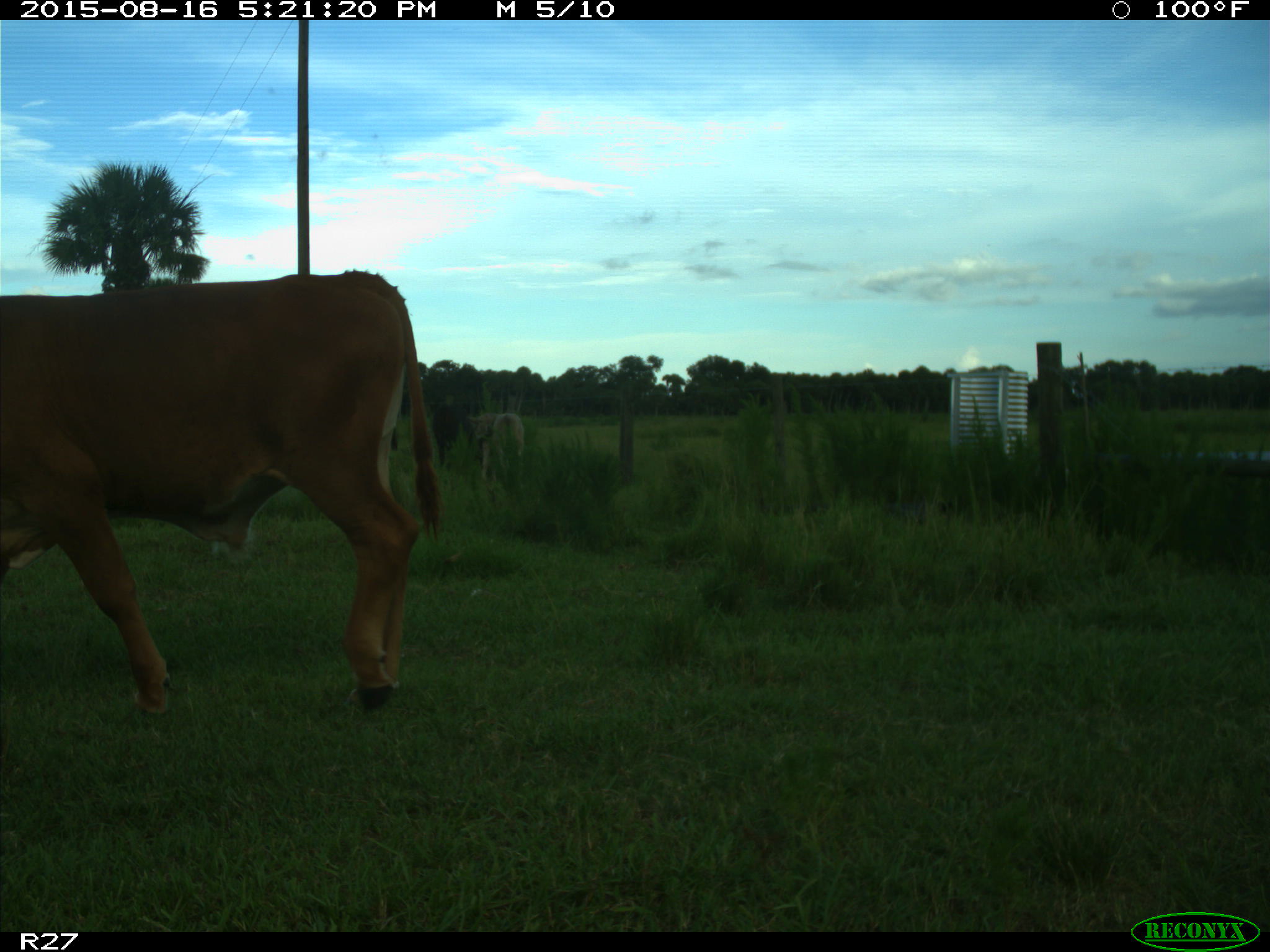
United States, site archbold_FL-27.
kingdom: Animalia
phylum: Chordata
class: Mammalia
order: Artiodactyla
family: Bovidae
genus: Bos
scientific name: Bos taurus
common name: domestic cow